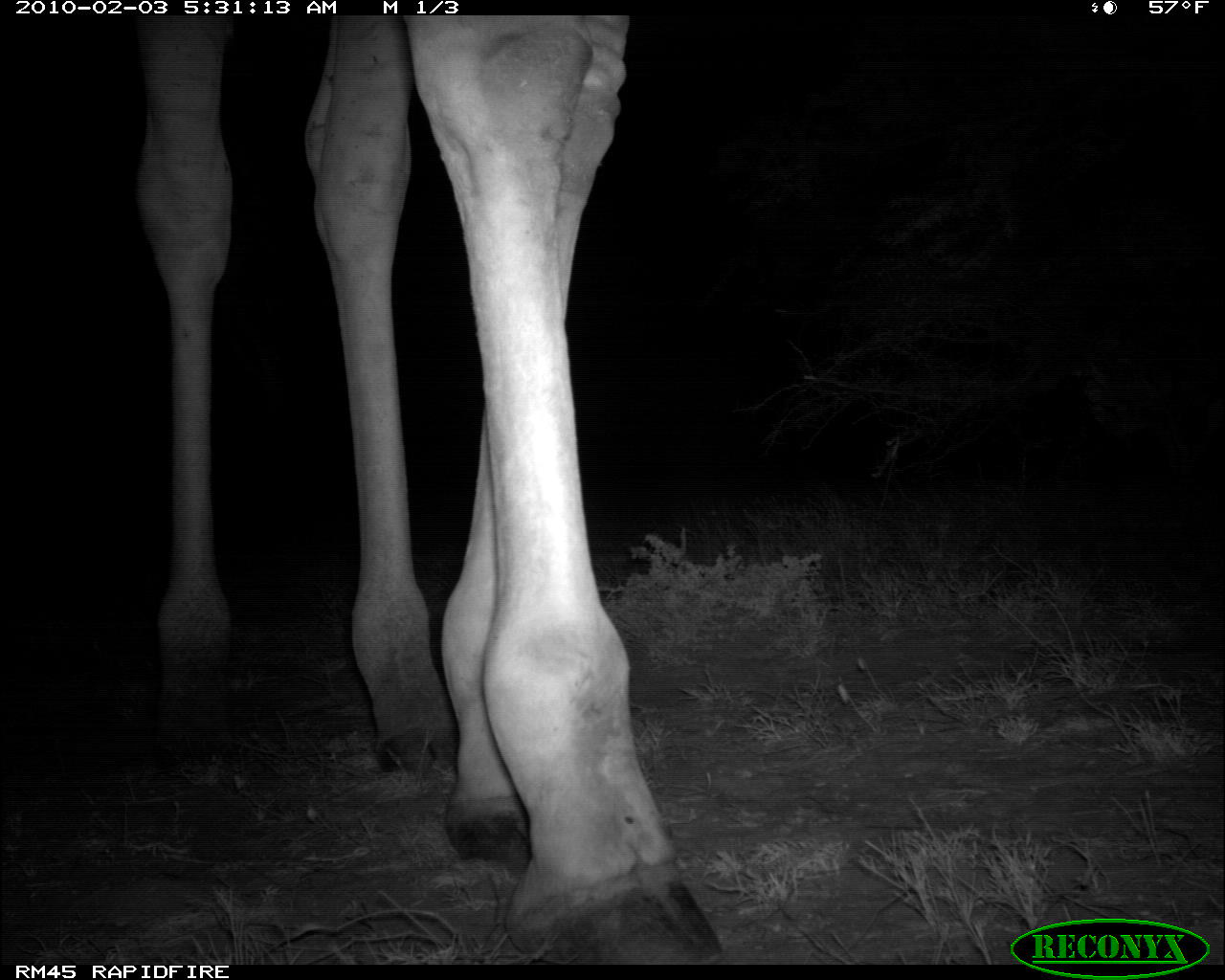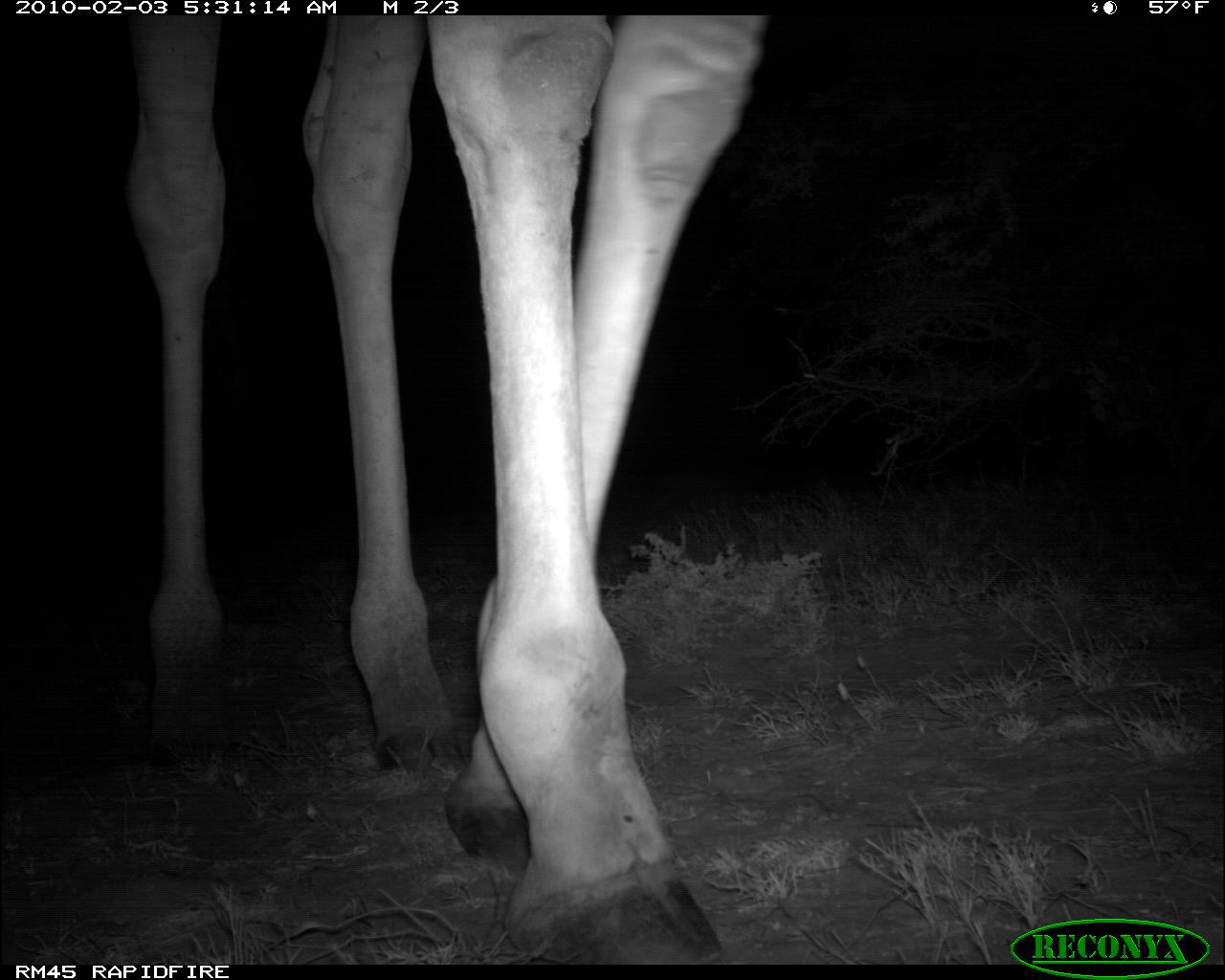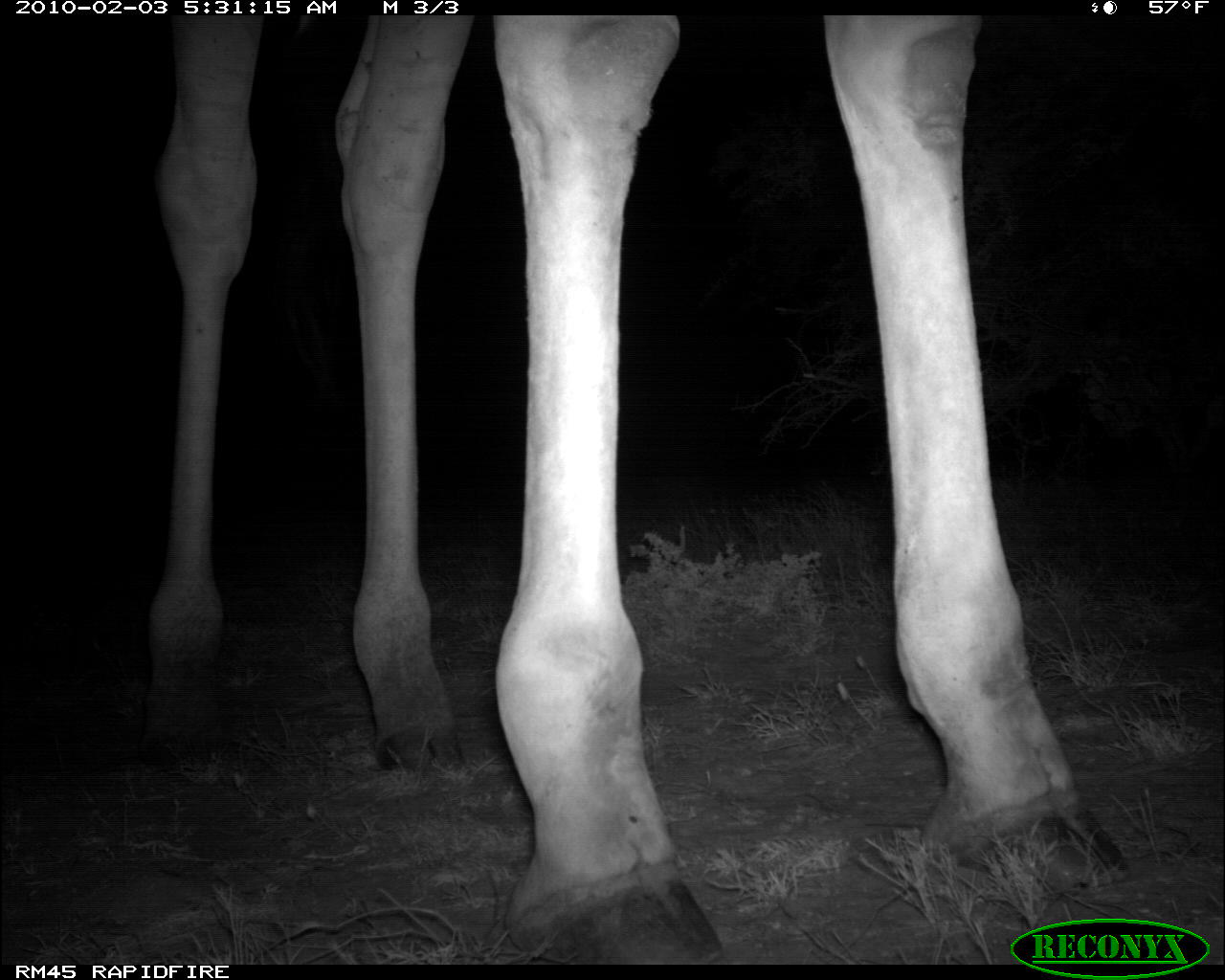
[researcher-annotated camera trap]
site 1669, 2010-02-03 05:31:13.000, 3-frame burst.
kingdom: Animalia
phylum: Chordata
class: Mammalia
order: Artiodactyla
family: Giraffidae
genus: Giraffa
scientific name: Giraffa camelopardalis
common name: giraffe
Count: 1.